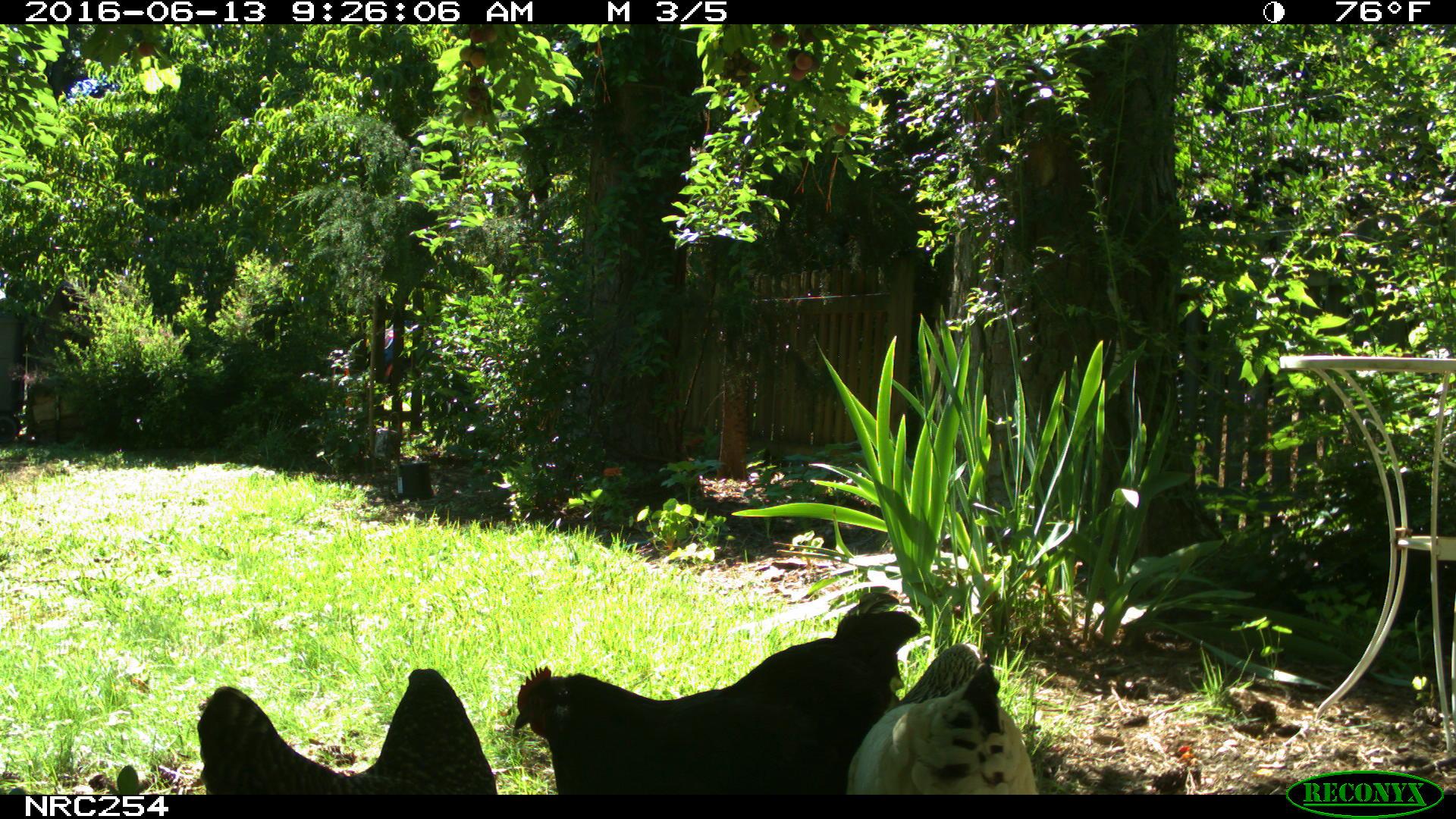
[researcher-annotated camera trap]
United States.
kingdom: Animalia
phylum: Chordata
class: Aves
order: Galliformes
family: Phasianidae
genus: Gallus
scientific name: Gallus gallus domesticus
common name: domestic chicken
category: Chicken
Chicken (domestic chicken) (Gallus gallus domesticus).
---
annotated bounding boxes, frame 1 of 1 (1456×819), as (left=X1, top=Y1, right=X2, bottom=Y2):
Chicken: (left=507, top=583, right=932, bottom=804); (left=190, top=655, right=505, bottom=800); (left=850, top=644, right=1041, bottom=796)